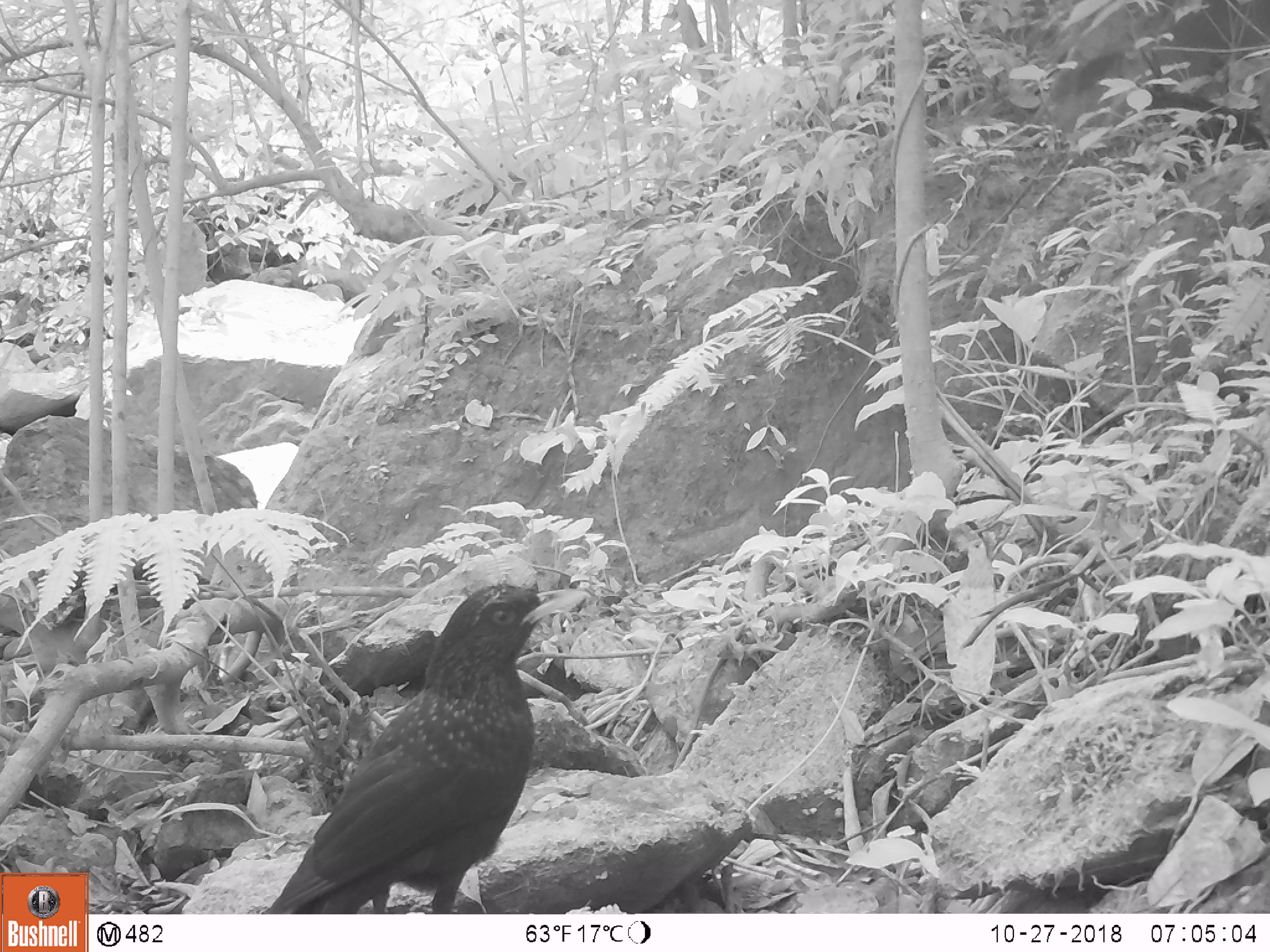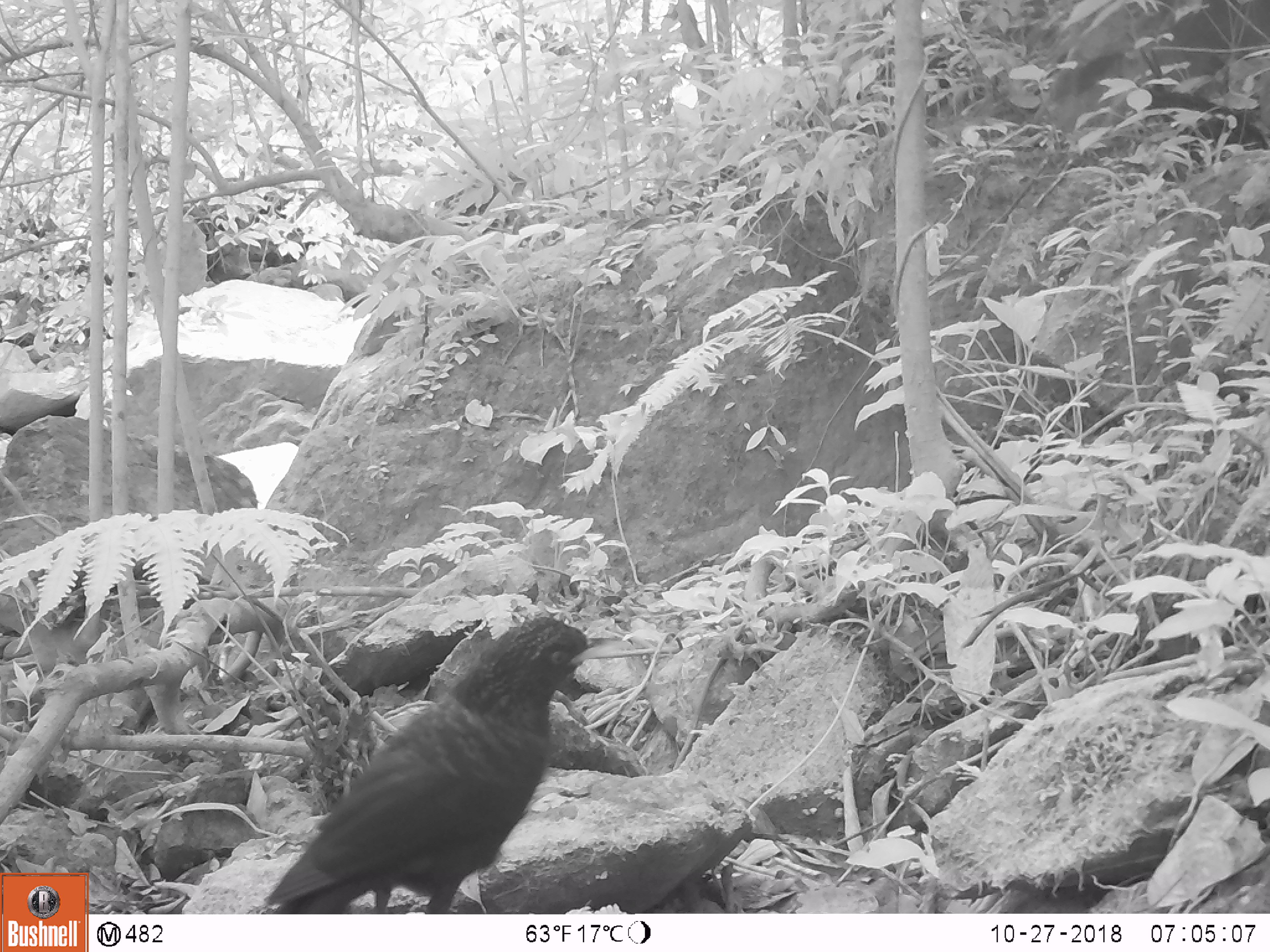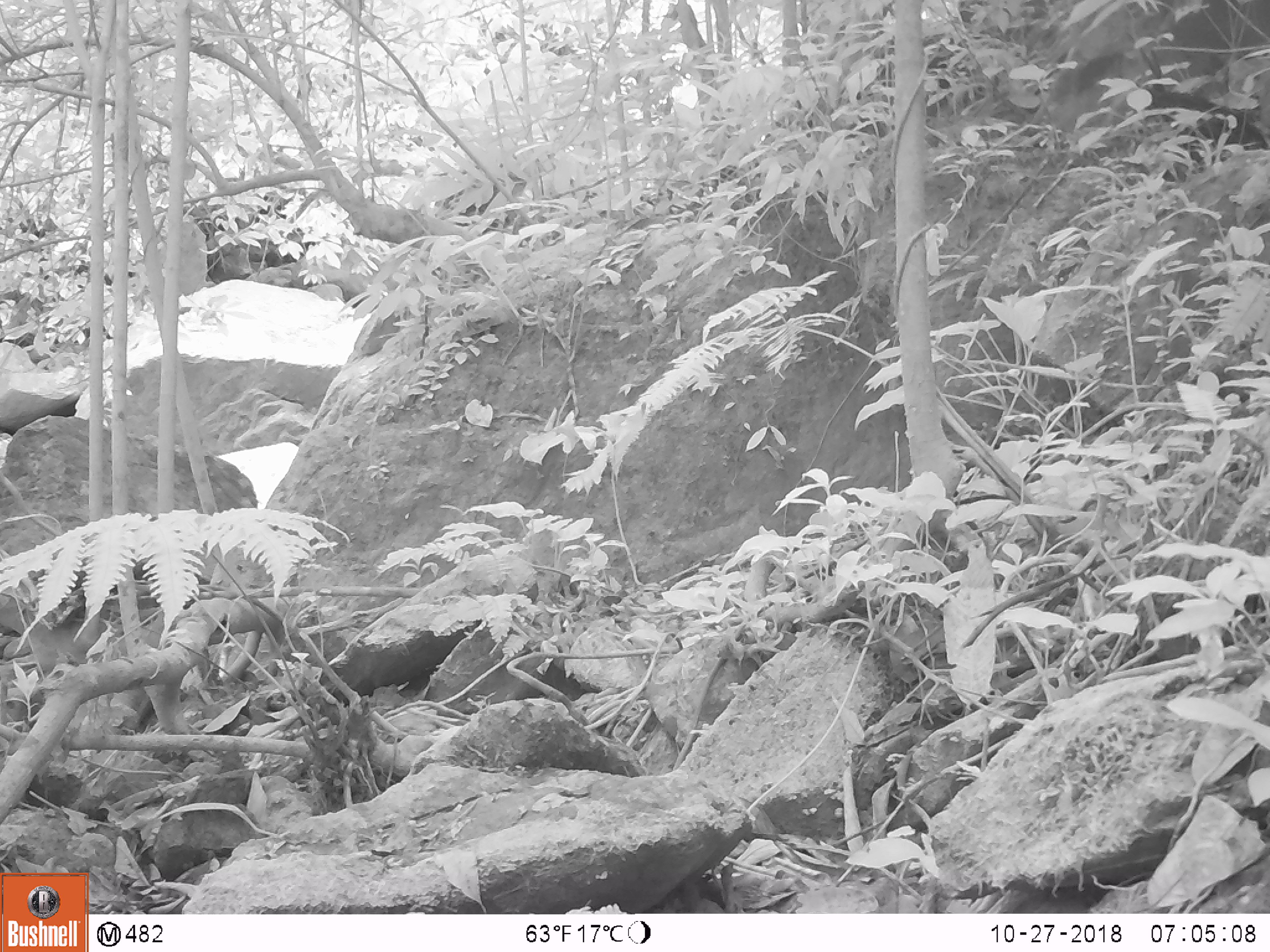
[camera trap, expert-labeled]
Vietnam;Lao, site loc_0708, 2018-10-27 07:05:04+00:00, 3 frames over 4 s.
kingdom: Animalia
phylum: Chordata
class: Aves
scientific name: Aves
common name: bird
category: unidentified bird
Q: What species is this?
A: Unidentified bird (bird) (Aves).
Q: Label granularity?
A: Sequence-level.